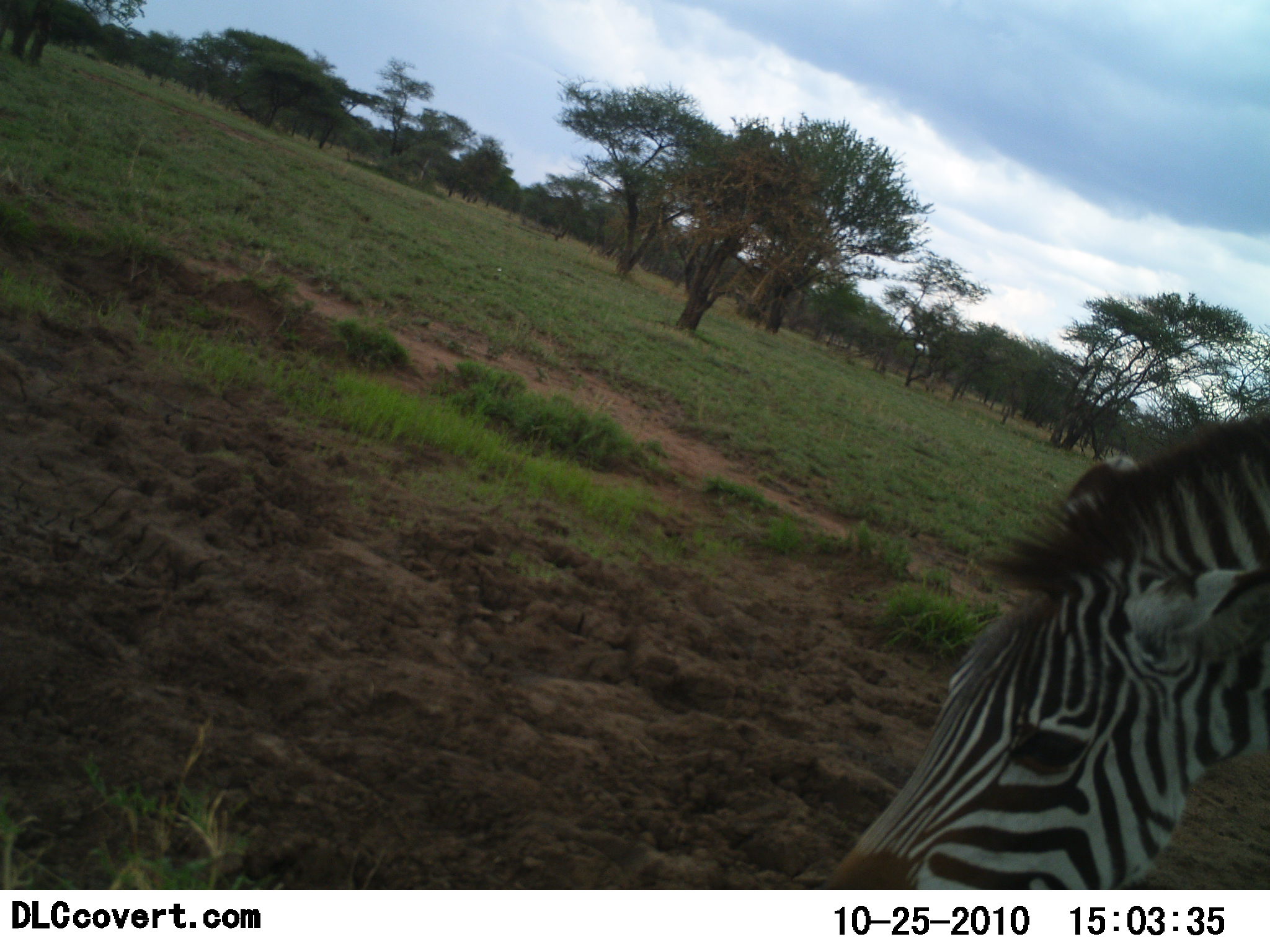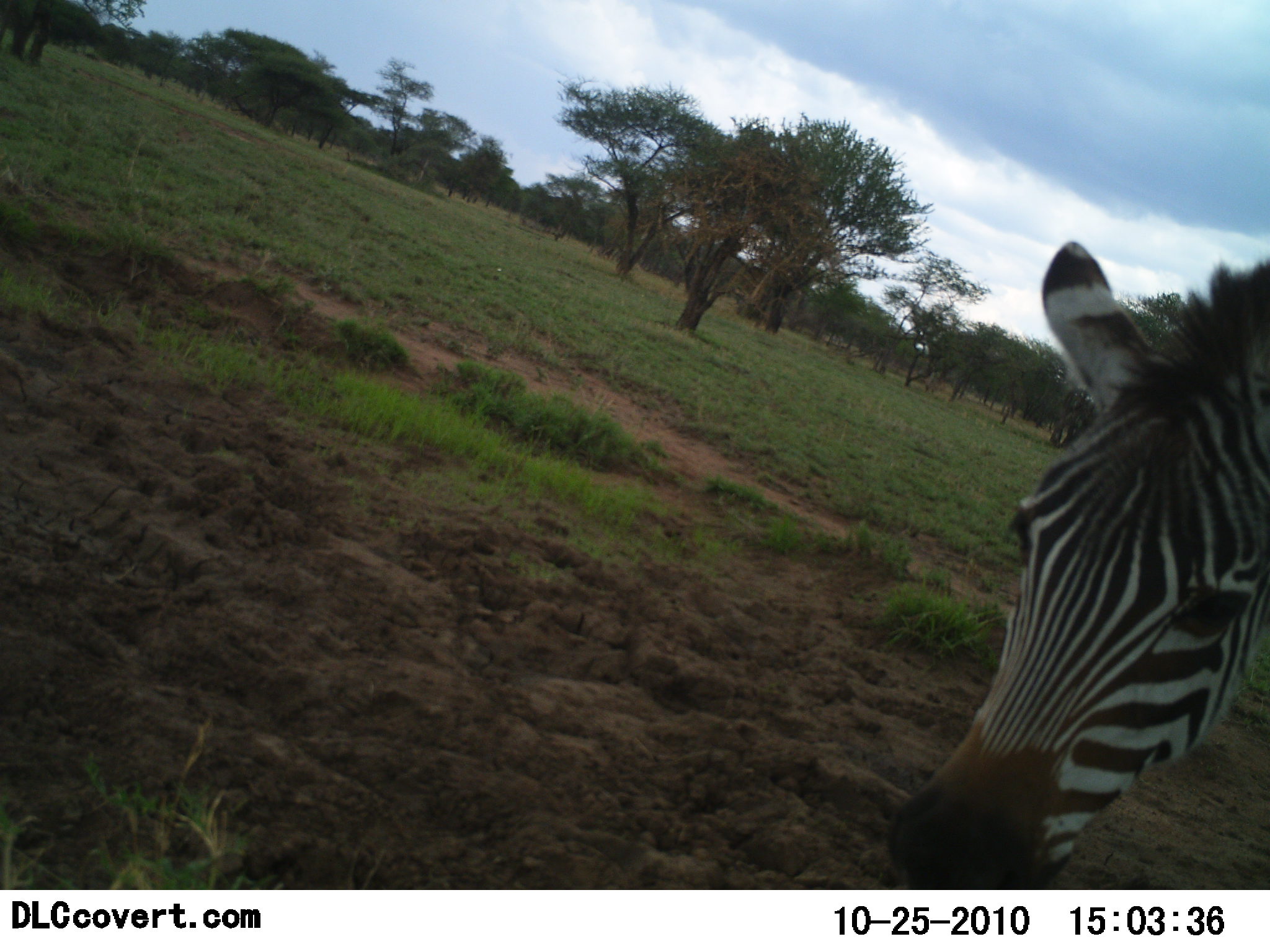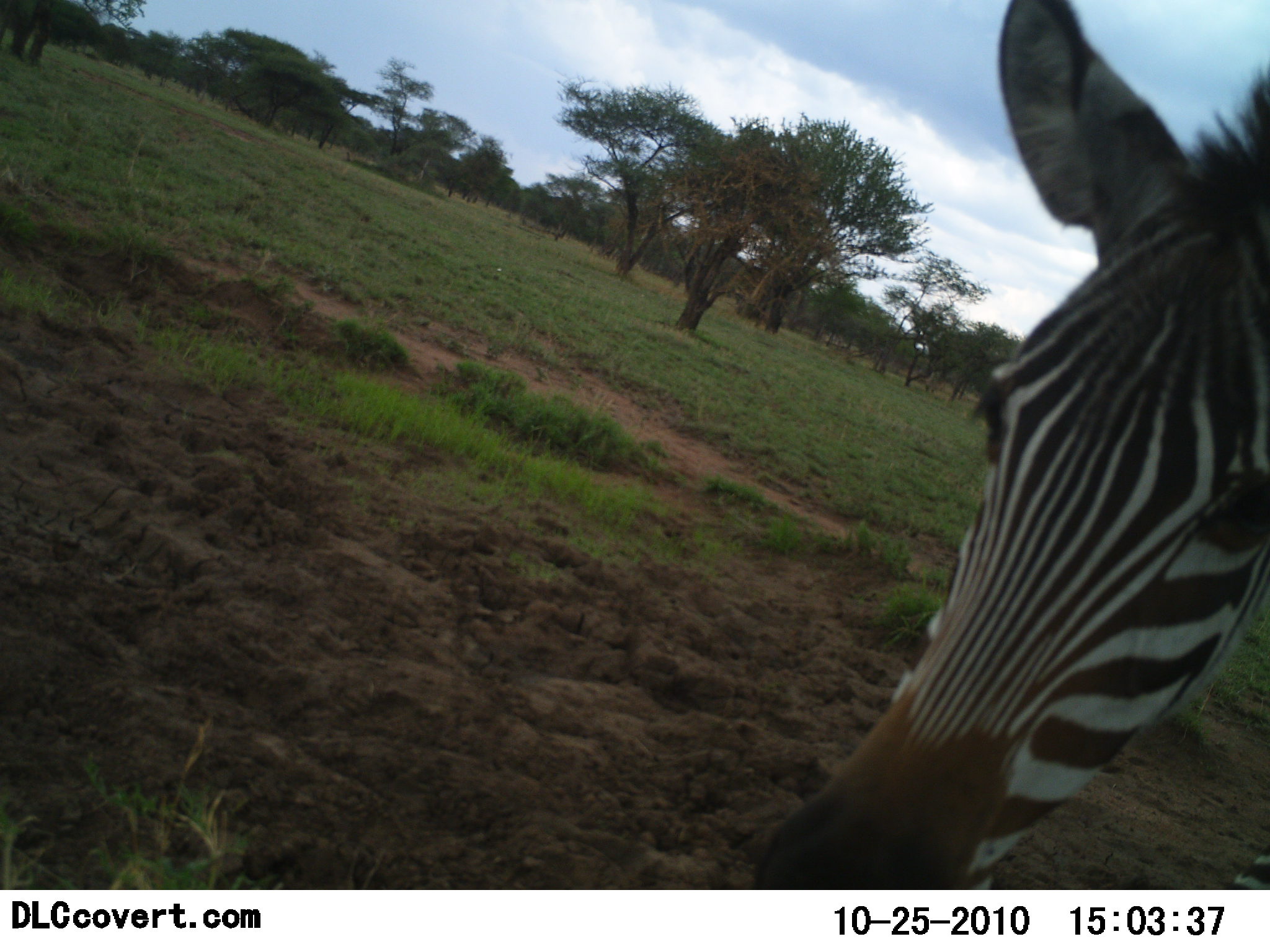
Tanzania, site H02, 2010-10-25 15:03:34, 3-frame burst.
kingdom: Animalia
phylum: Chordata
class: Mammalia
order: Perissodactyla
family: Equidae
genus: Equus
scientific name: Equus quagga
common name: plains zebra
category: zebra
Zebra (plains zebra) (Equus quagga), count 1. Behavior (volunteer vote fractions): standing 47%, resting 0%, moving 18%, interacting 18%. Young present (vote fraction): 0%. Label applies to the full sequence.